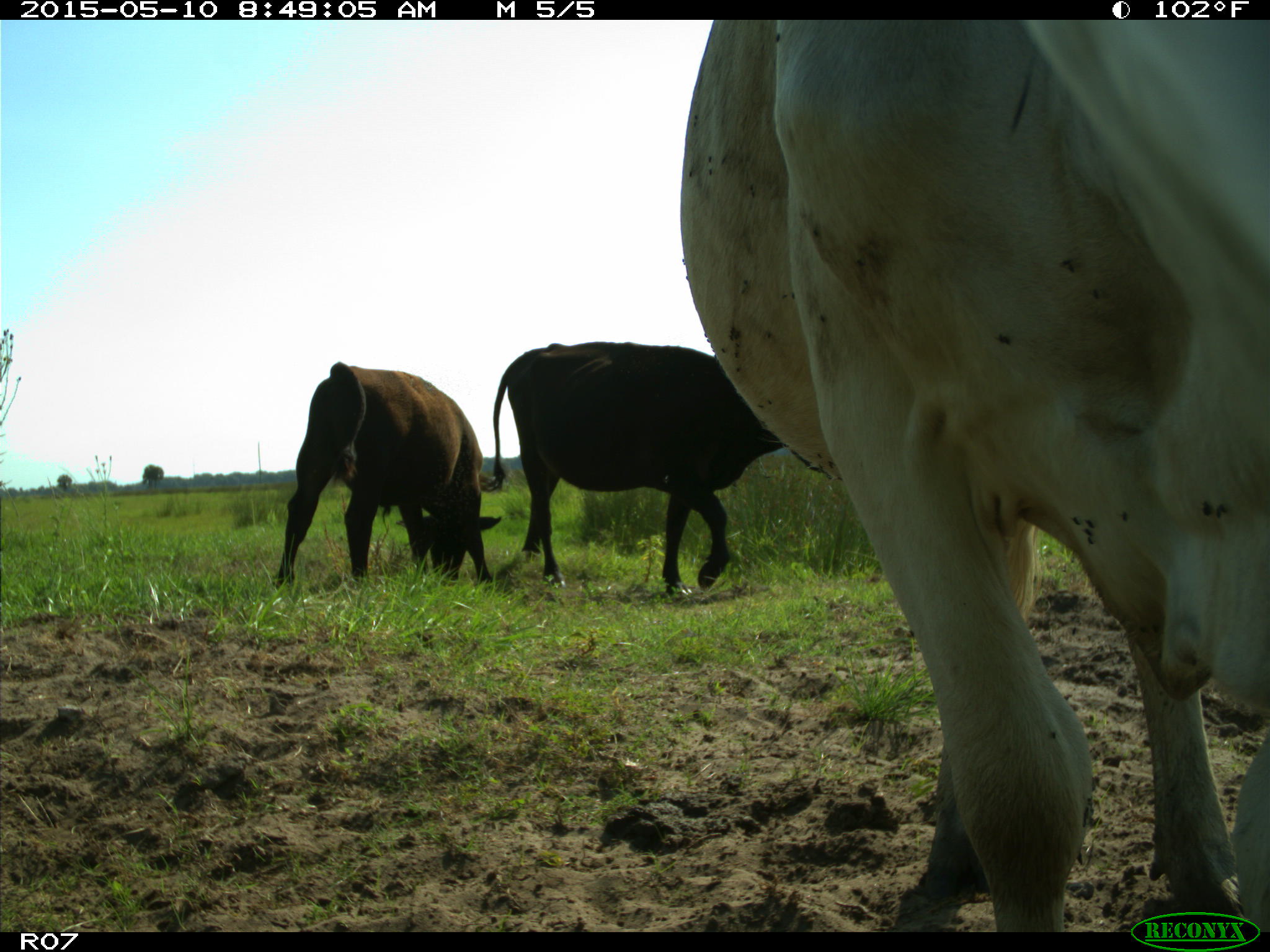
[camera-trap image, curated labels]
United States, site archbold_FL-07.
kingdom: Animalia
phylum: Chordata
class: Mammalia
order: Artiodactyla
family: Bovidae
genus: Bos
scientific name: Bos taurus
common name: domestic cow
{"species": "Bos taurus (domestic cow)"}